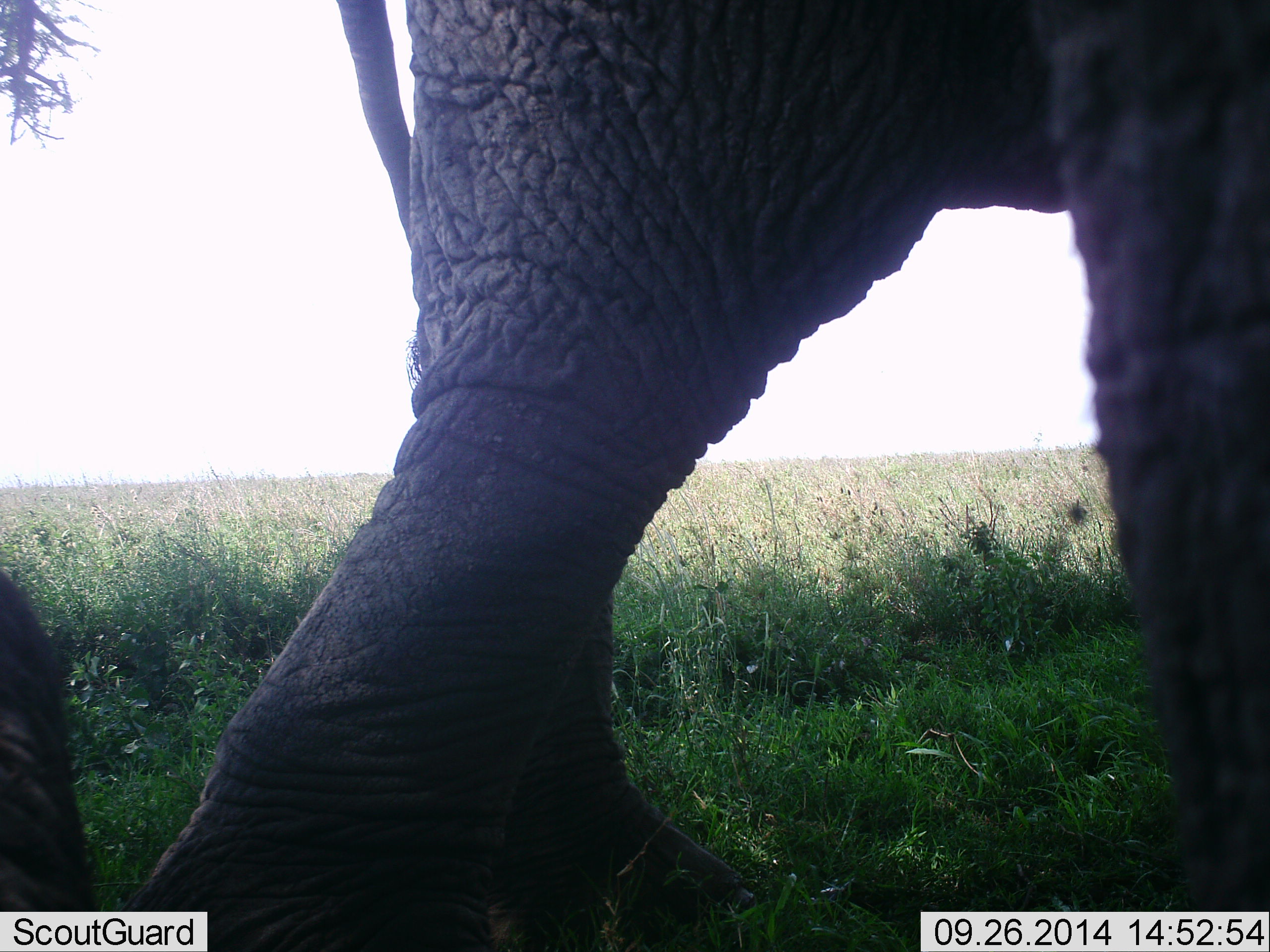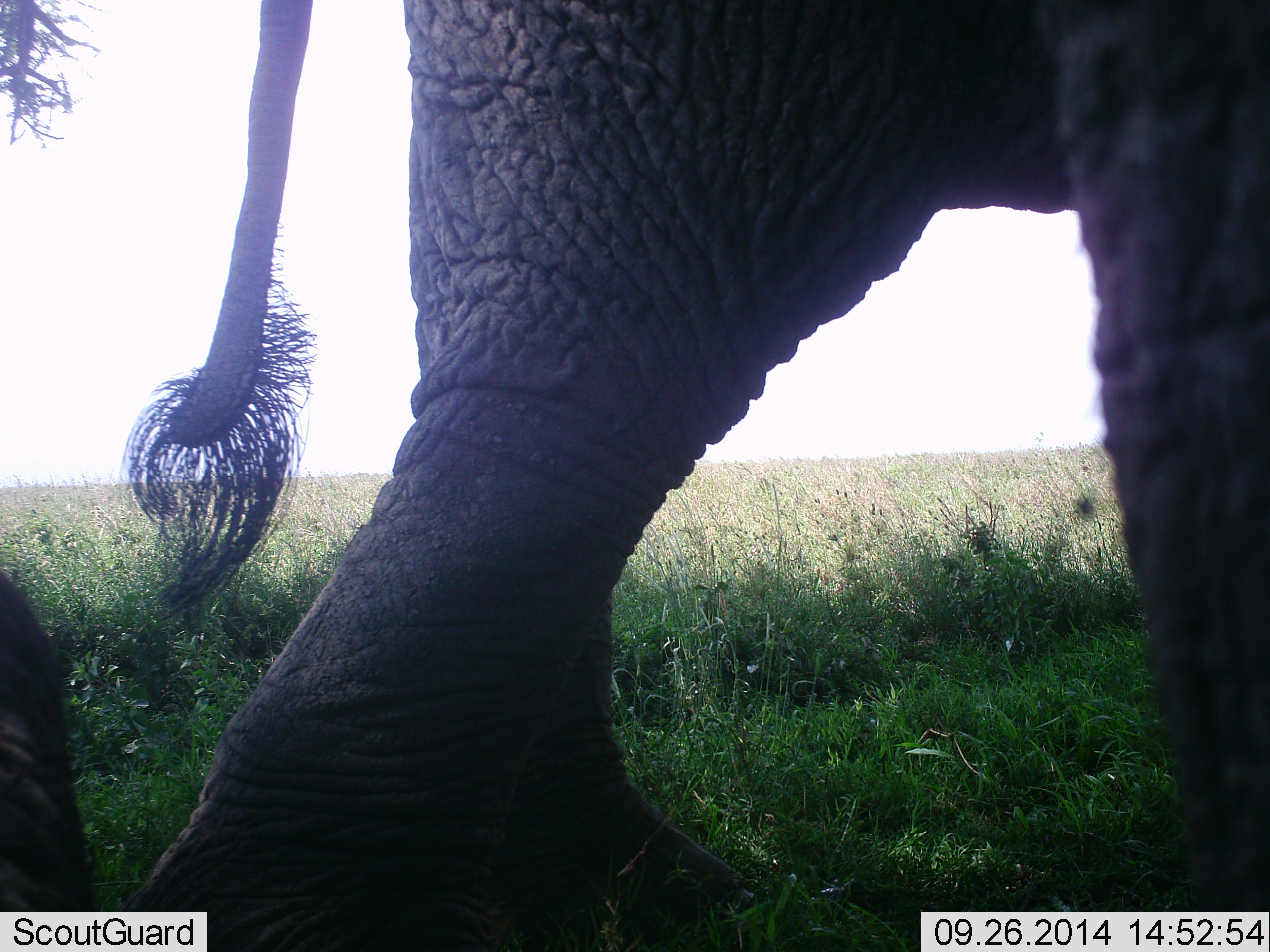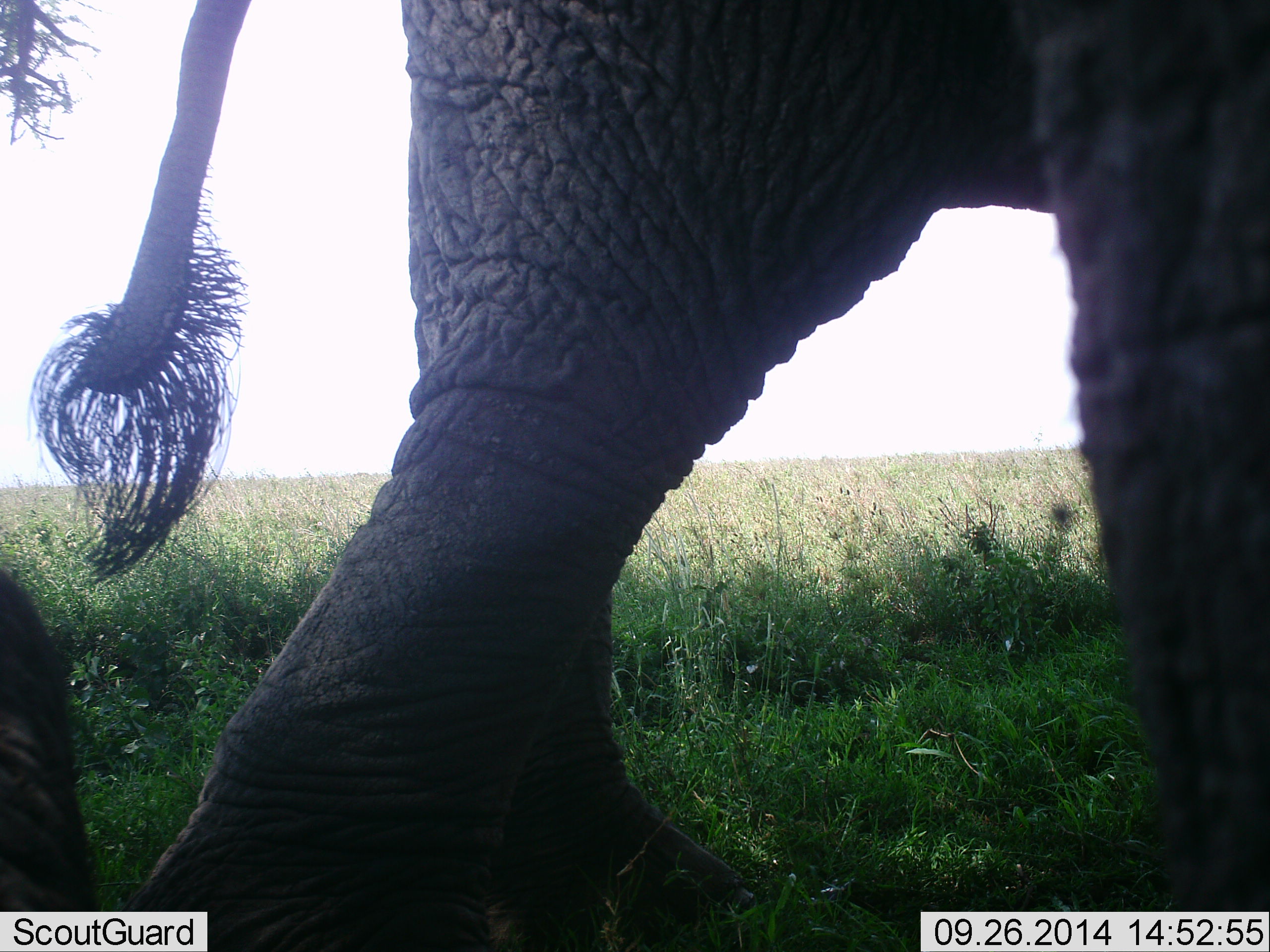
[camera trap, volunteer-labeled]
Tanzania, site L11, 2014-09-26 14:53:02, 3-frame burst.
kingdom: Animalia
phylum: Chordata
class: Mammalia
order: Proboscidea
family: Elephantidae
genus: Loxodonta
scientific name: Loxodonta africana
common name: african bush elephant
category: elephant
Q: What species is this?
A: Elephant (african bush elephant) (Loxodonta africana).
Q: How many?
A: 2.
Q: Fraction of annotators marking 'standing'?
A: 50%.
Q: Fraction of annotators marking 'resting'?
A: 10%.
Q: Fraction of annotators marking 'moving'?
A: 40%.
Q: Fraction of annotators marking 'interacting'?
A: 0%.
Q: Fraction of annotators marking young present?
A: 10%.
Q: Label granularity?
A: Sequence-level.